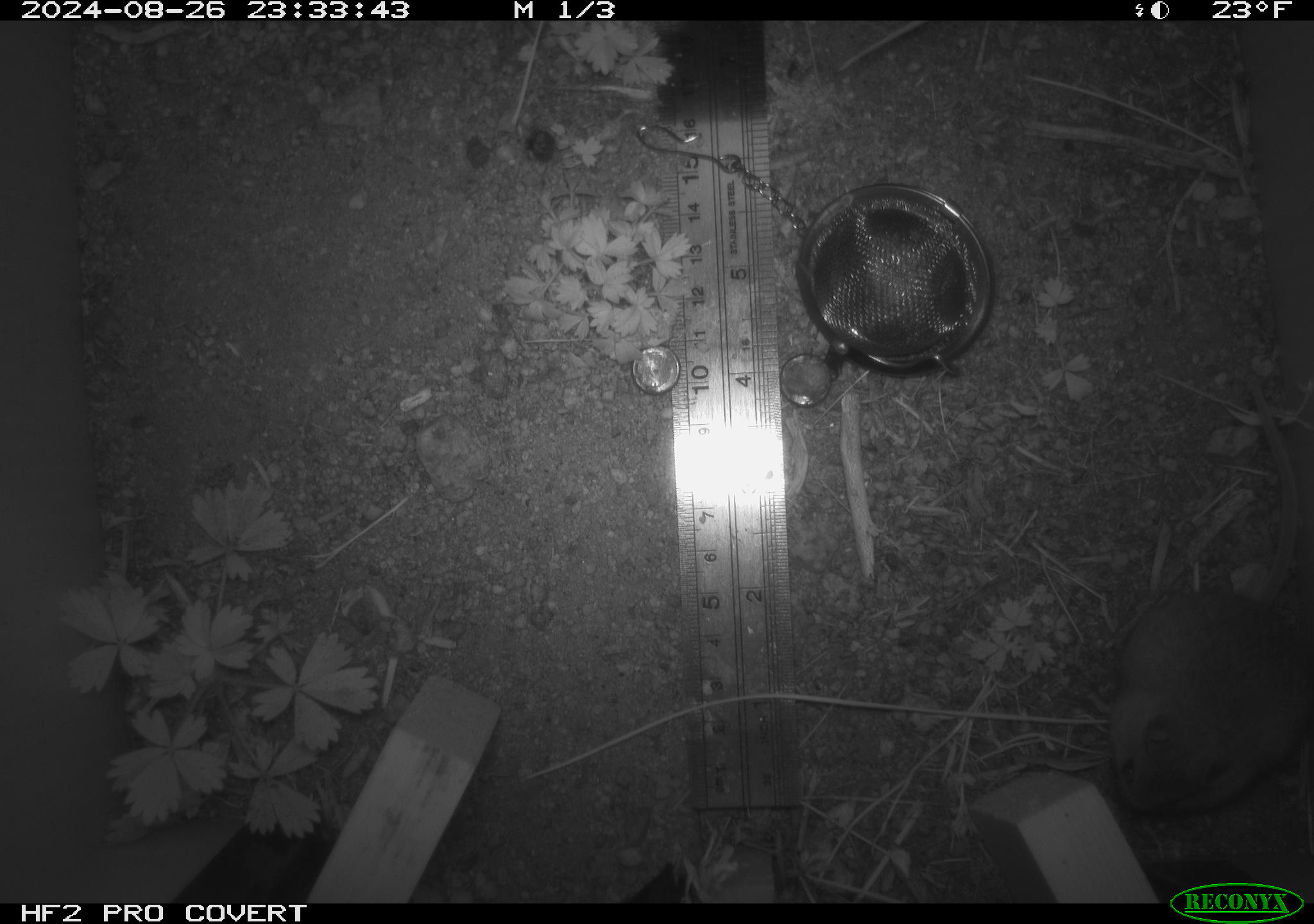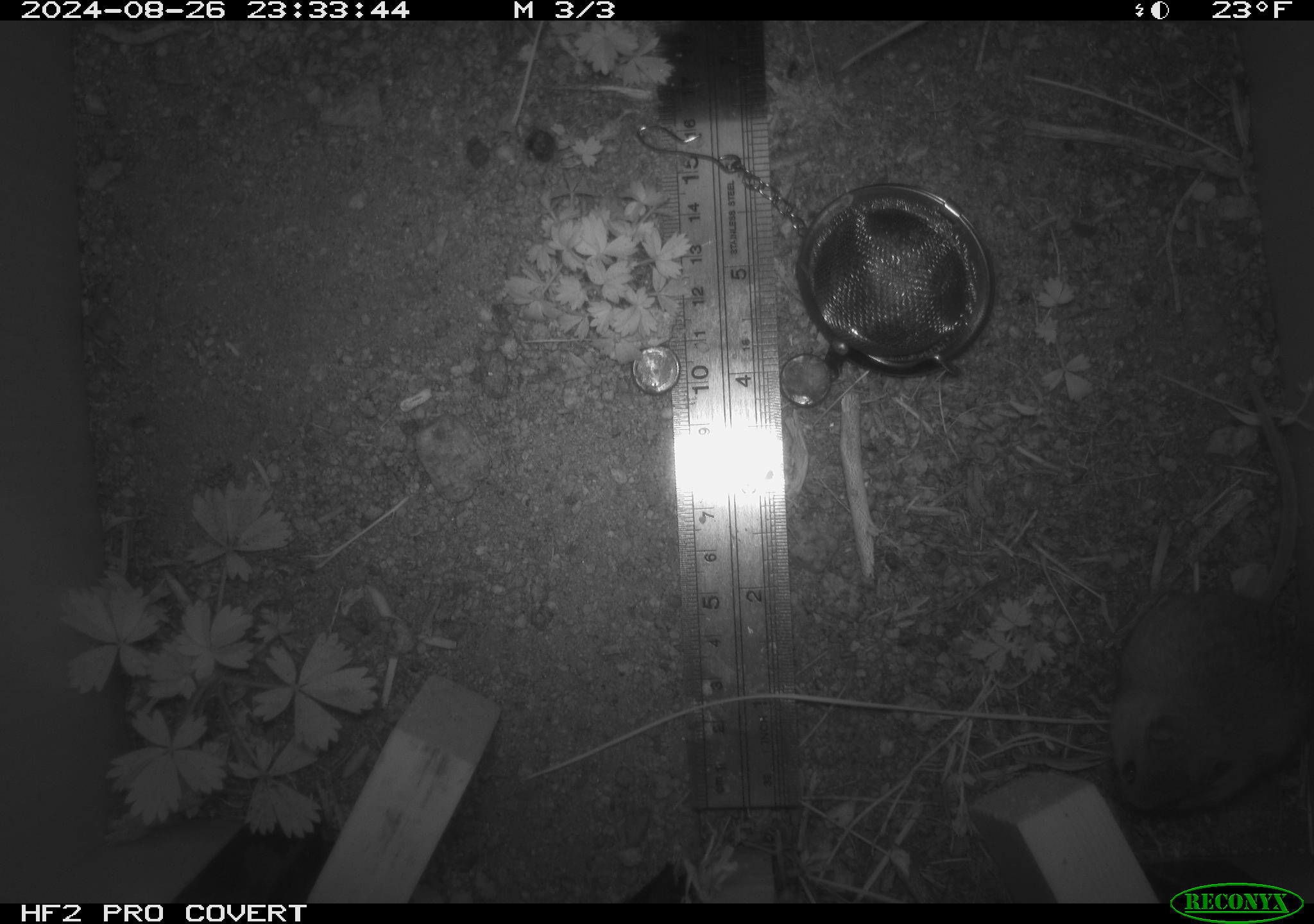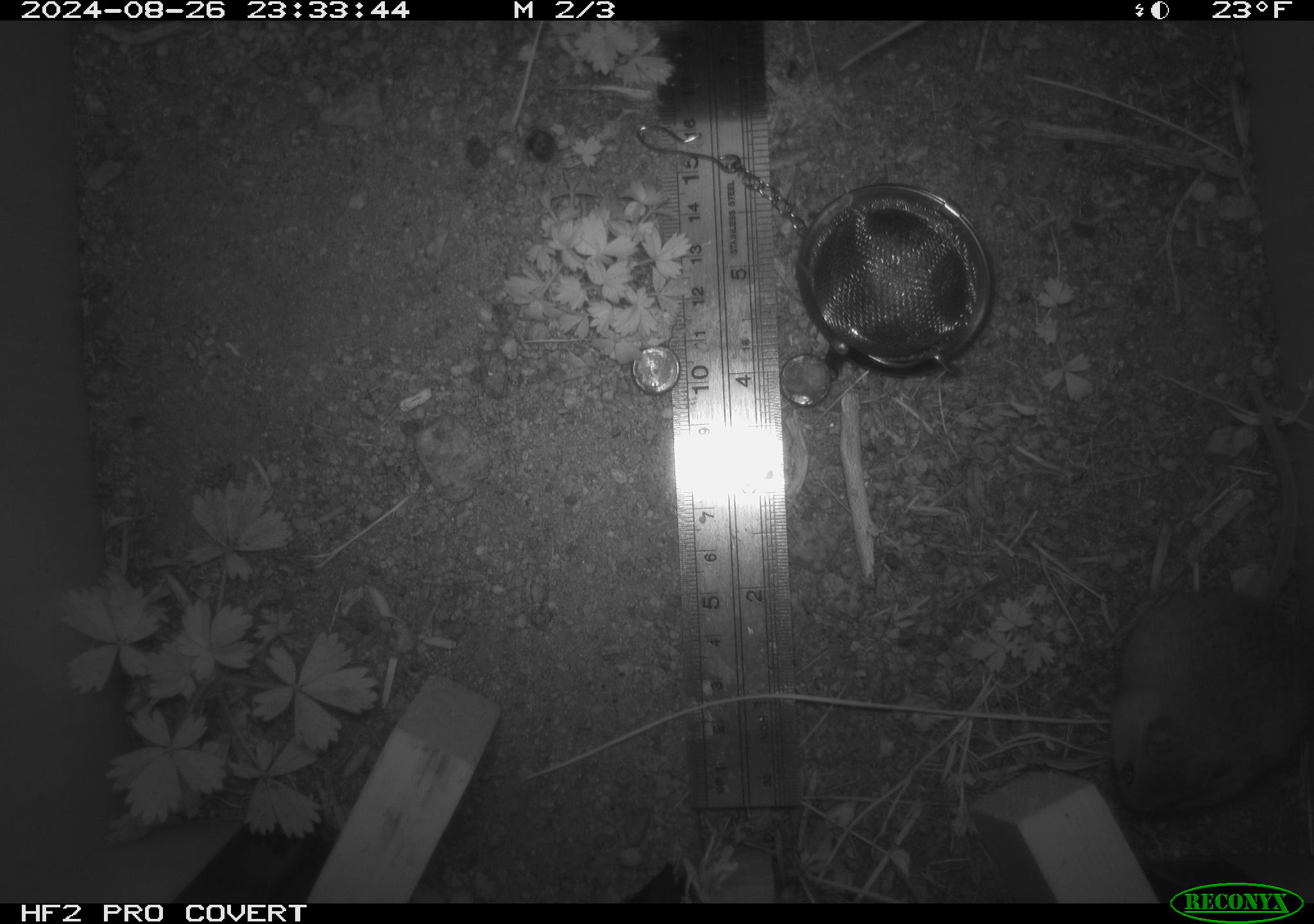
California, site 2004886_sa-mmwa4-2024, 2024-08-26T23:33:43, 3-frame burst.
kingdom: Animalia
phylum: Chordata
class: Mammalia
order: Rodentia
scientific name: Rodentia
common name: mouse species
Mouse species (Rodentia).